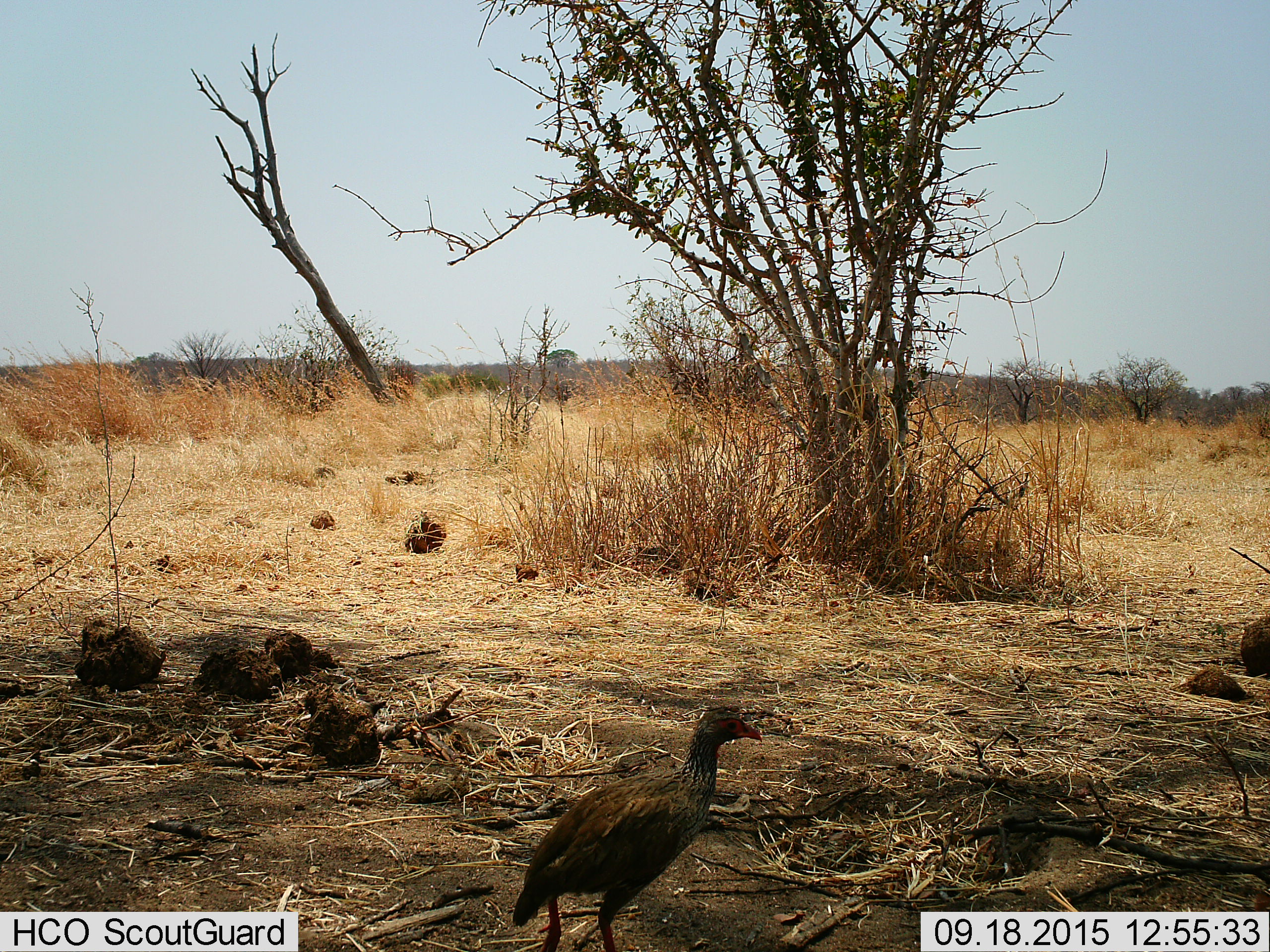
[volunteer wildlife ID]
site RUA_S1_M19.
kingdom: Animalia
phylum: Chordata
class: Aves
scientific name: Aves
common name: bird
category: birdother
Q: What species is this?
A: Birdother (bird) (Aves).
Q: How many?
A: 1.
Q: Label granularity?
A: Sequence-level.